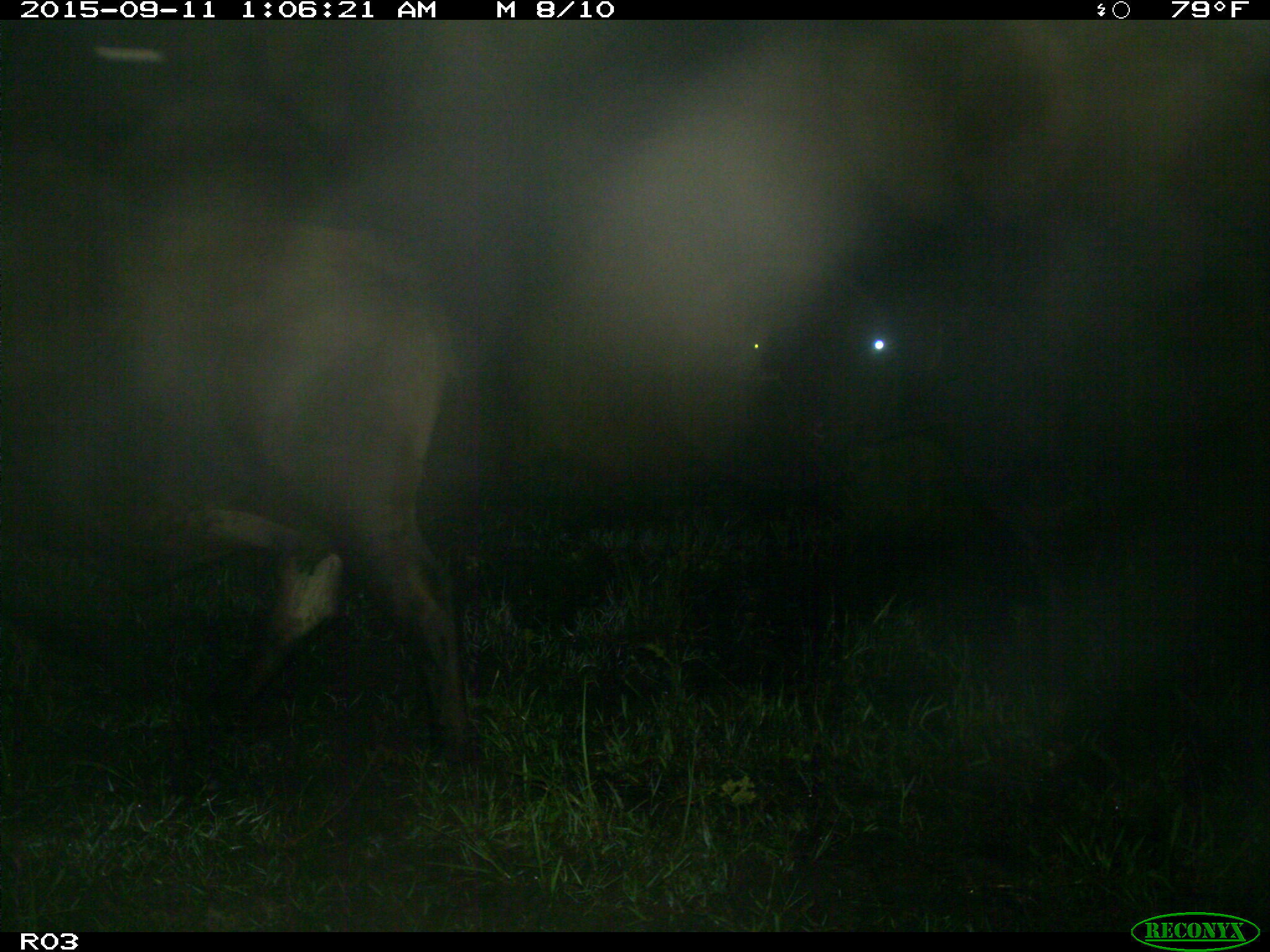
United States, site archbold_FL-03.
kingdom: Animalia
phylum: Chordata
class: Mammalia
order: Artiodactyla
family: Bovidae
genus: Bos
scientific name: Bos taurus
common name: domestic cow